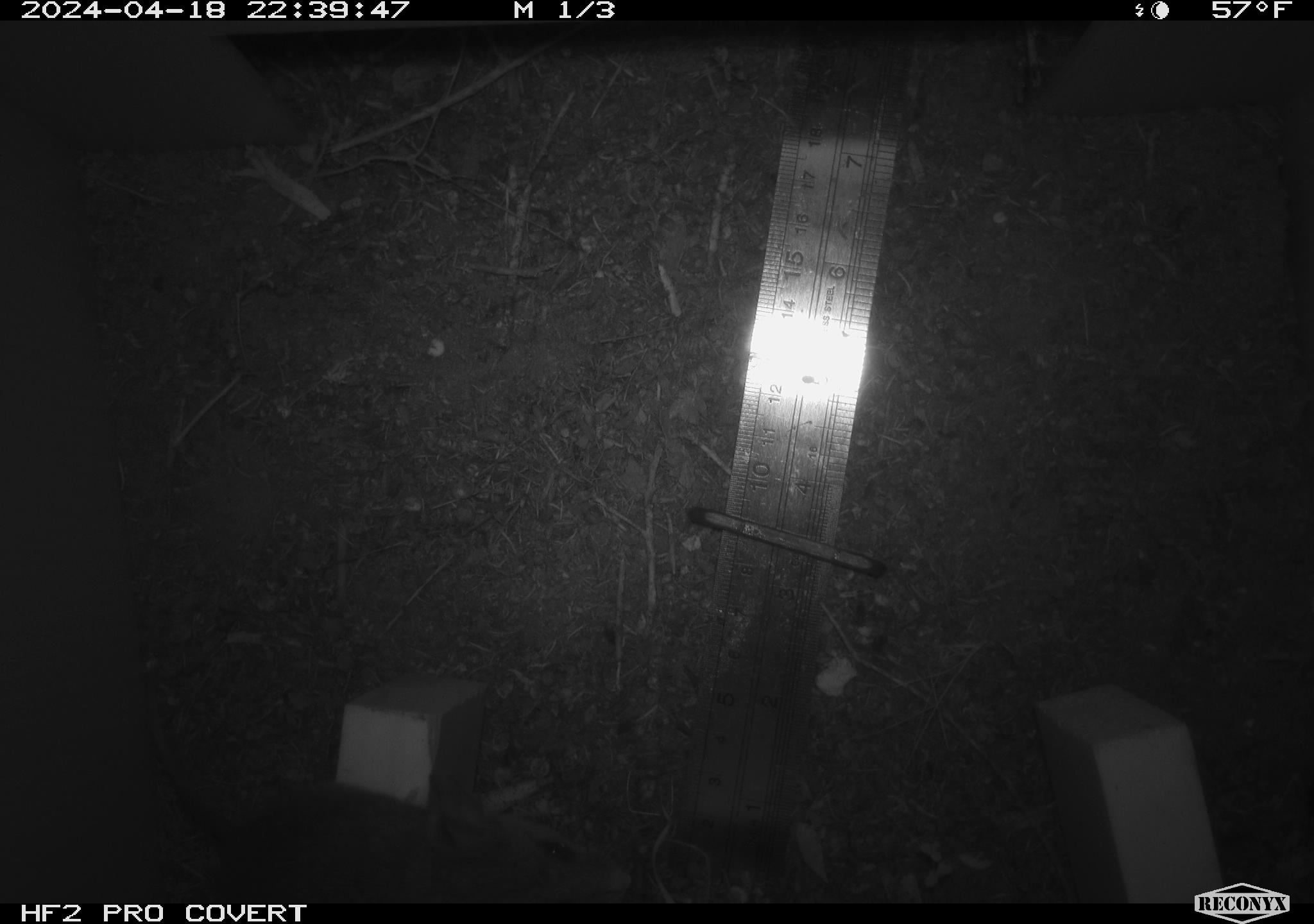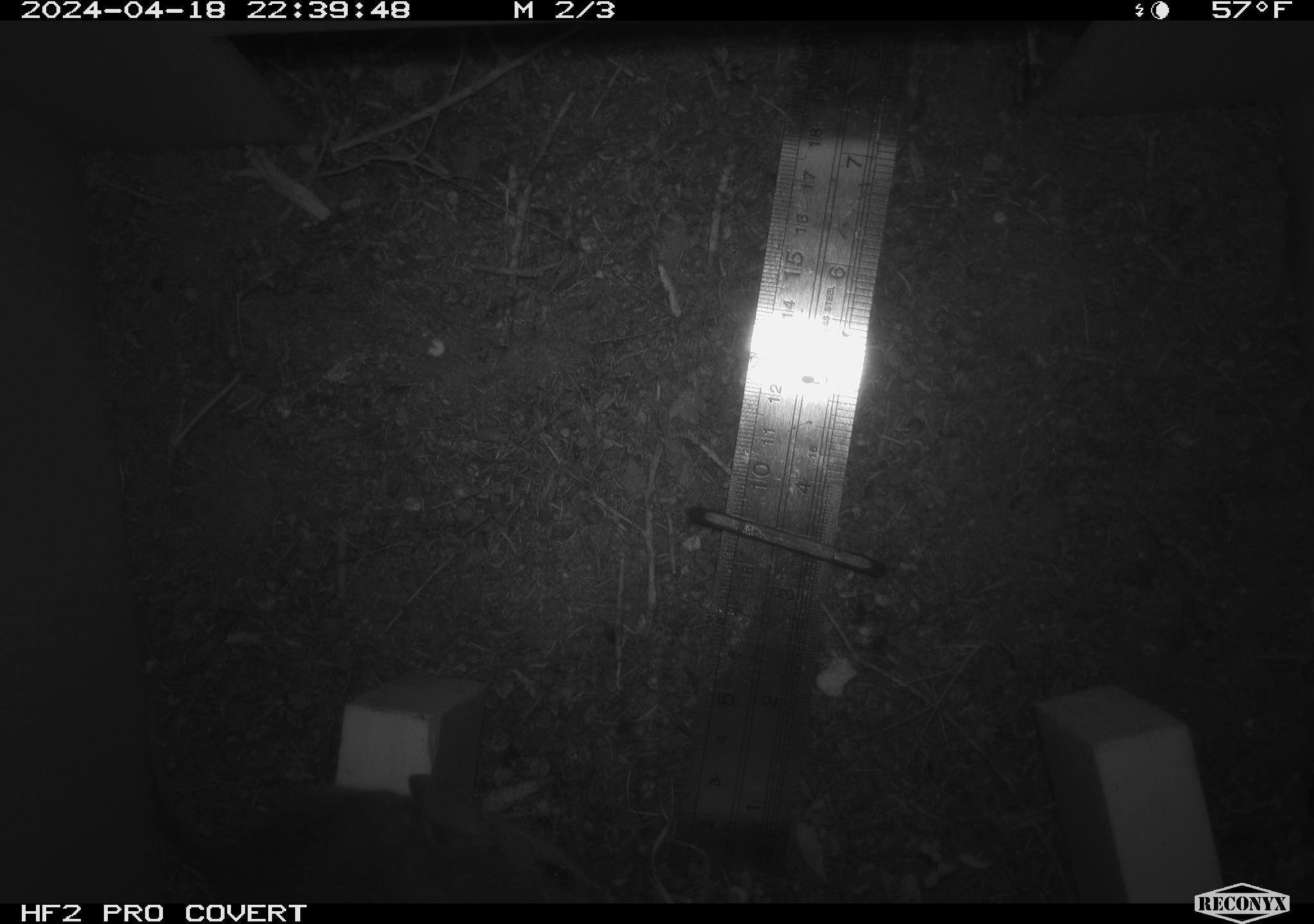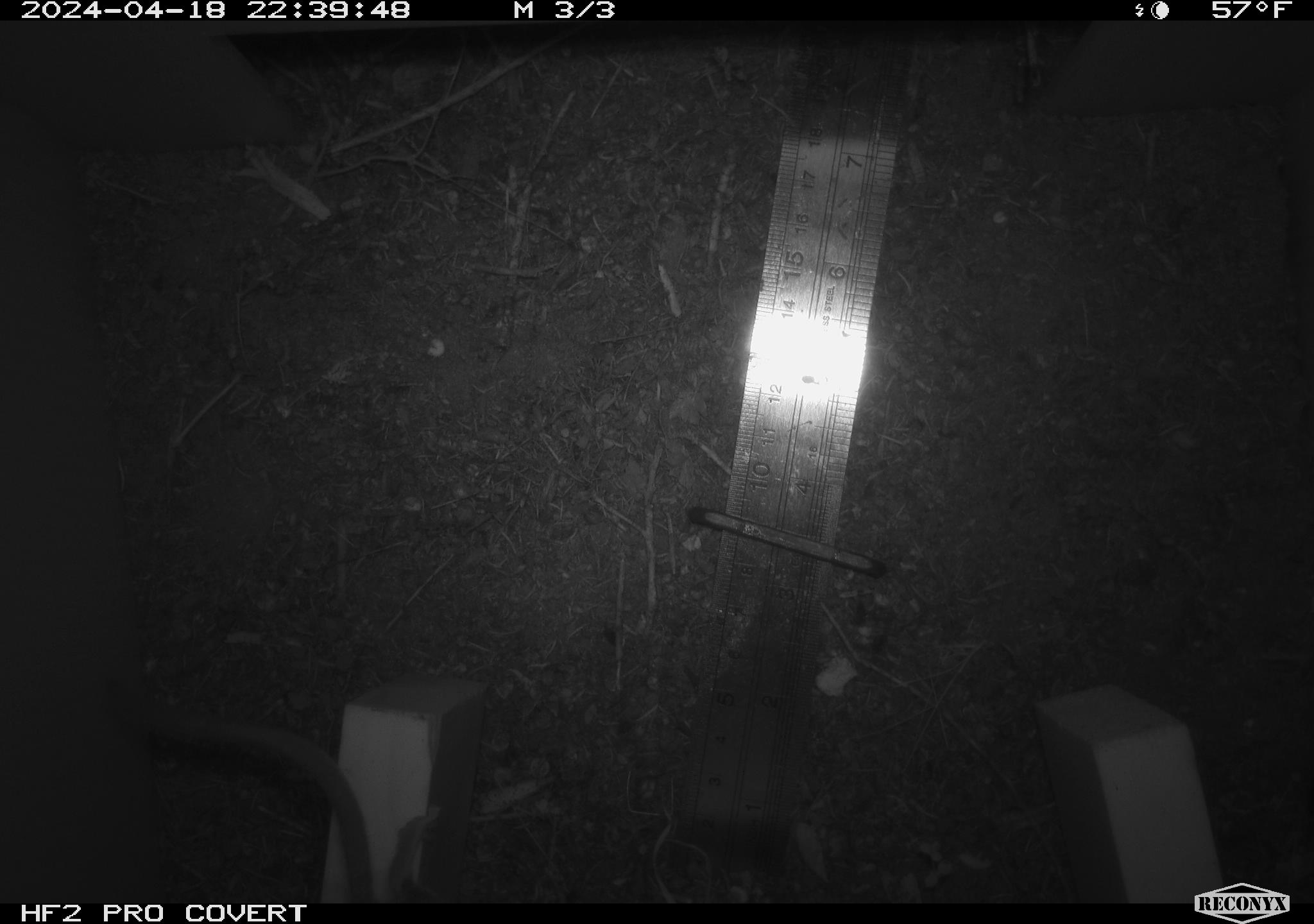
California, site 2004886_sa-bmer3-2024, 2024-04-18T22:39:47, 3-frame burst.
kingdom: Animalia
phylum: Chordata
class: Mammalia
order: Rodentia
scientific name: Rodentia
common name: mouse species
Mouse species (Rodentia).